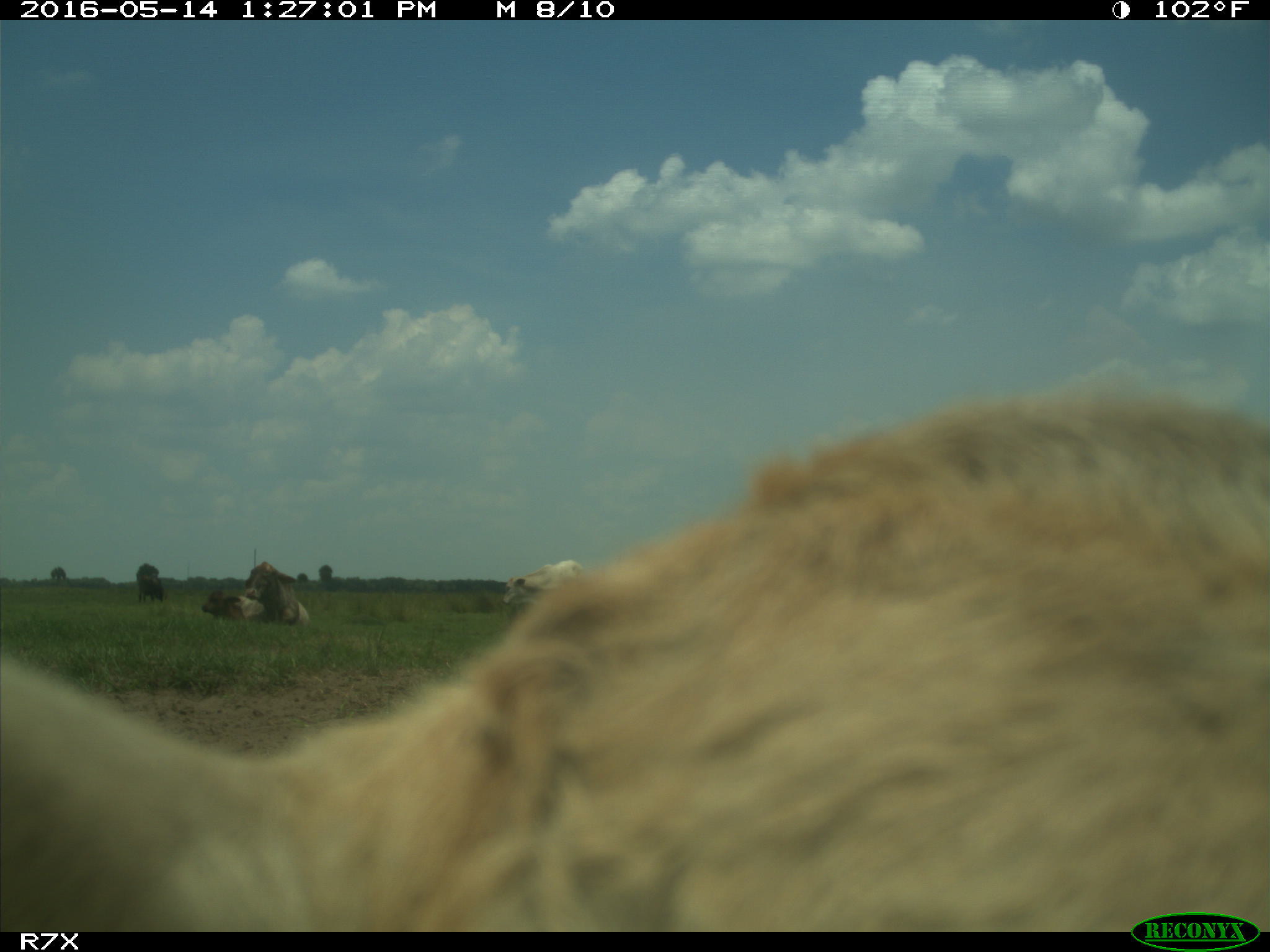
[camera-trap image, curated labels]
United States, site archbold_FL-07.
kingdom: Animalia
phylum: Chordata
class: Mammalia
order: Artiodactyla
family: Bovidae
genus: Bos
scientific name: Bos taurus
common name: domestic cow